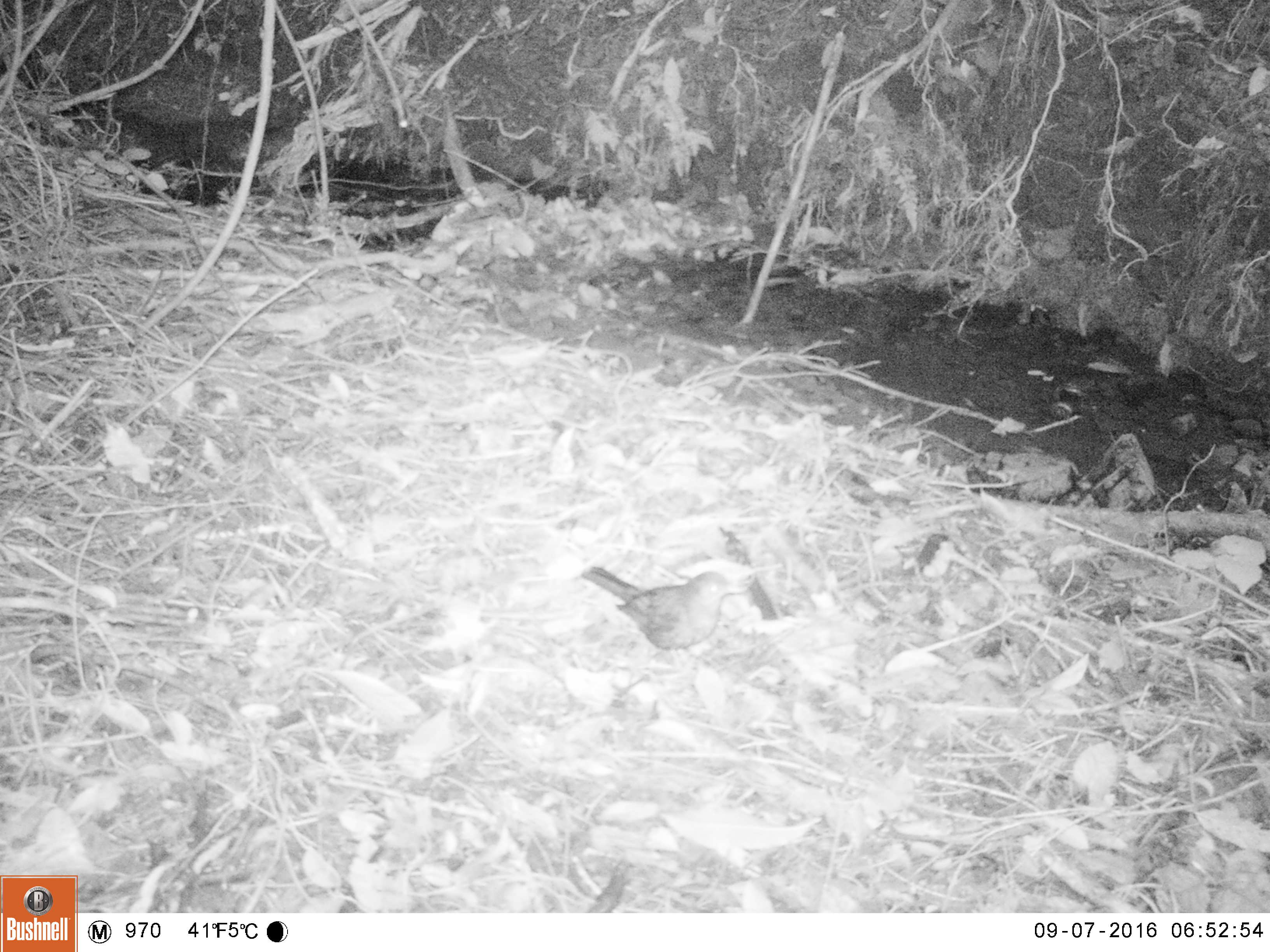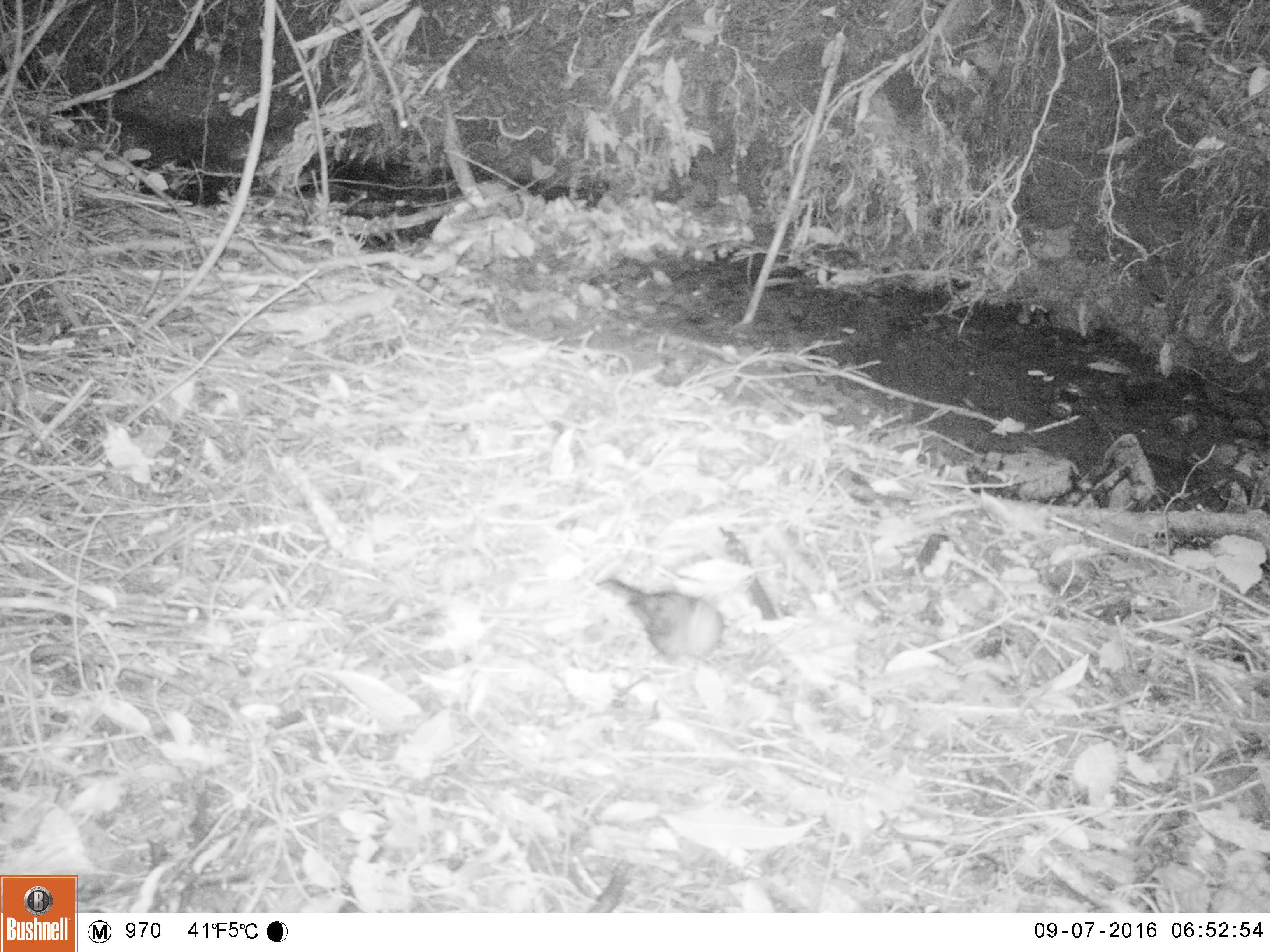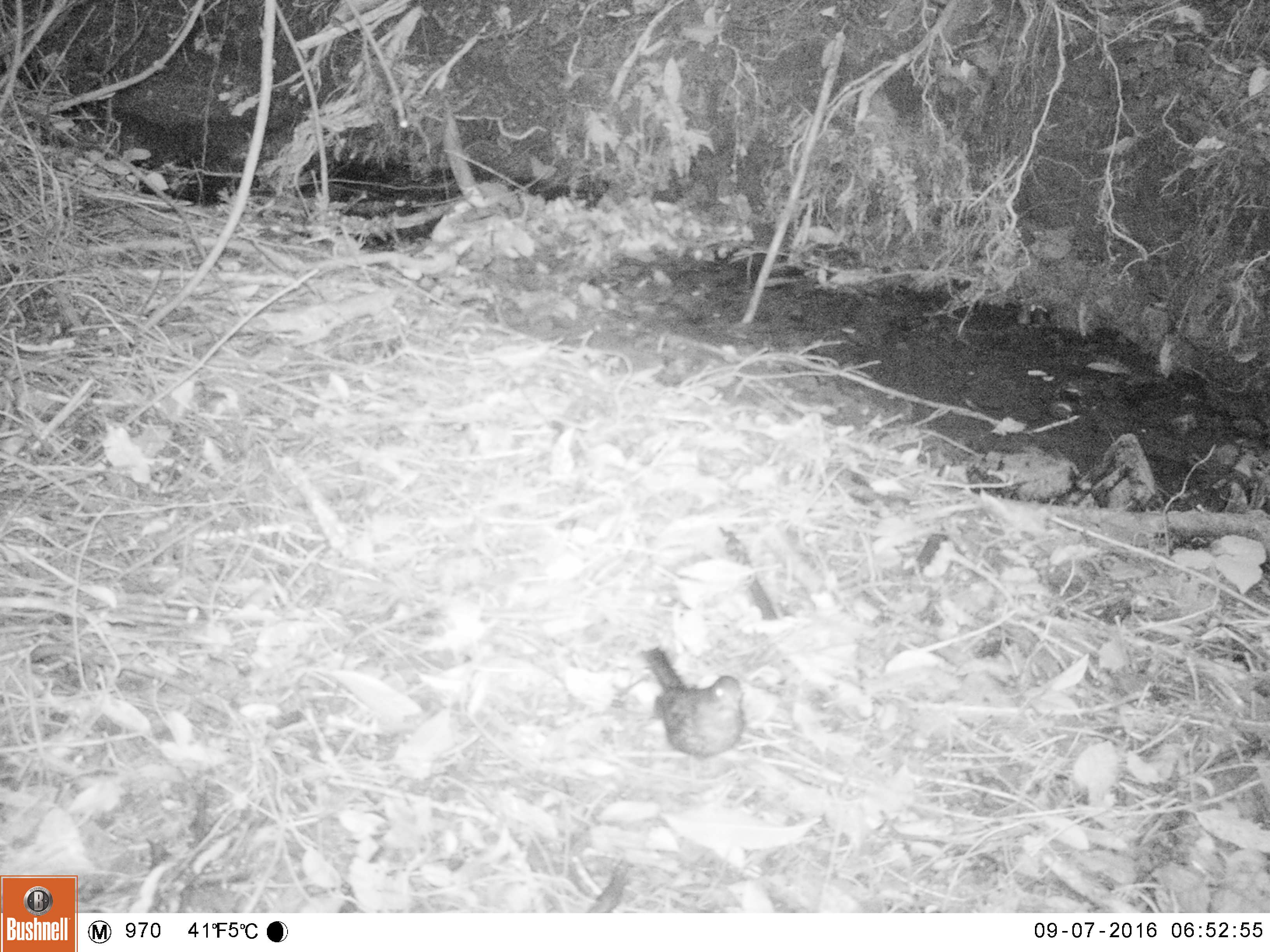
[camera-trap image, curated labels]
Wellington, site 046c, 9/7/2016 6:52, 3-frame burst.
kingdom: Animalia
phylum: Chordata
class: Aves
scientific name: Aves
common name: bird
Bird (Aves).